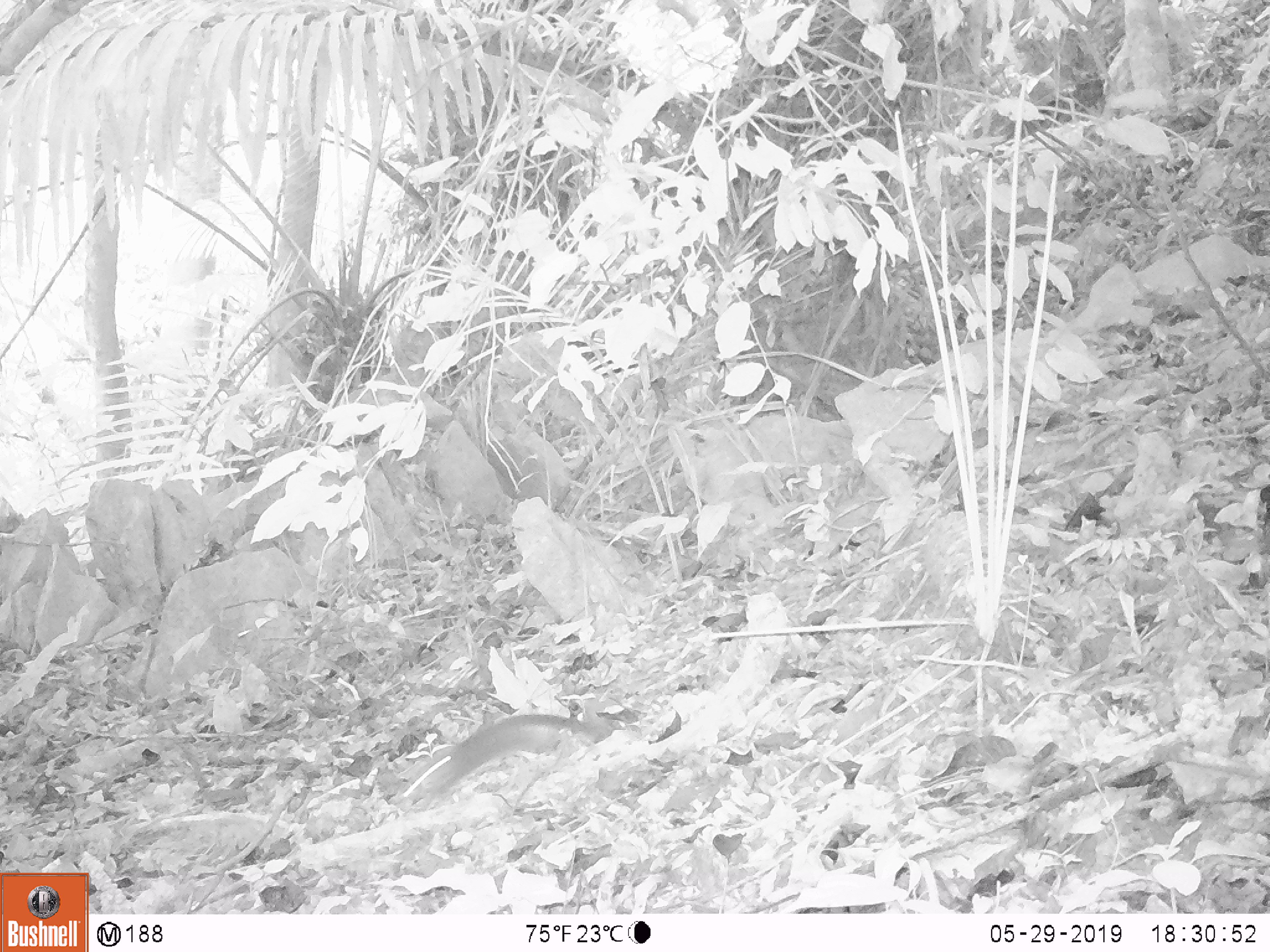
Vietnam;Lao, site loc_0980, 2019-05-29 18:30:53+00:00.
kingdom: Animalia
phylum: Chordata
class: Mammalia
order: Rodentia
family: Sciuridae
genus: Dremomys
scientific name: Dremomys rufigenis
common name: red-cheeked squirrel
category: red cheeked squirrel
Red cheeked squirrel (red-cheeked squirrel) (Dremomys rufigenis). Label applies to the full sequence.